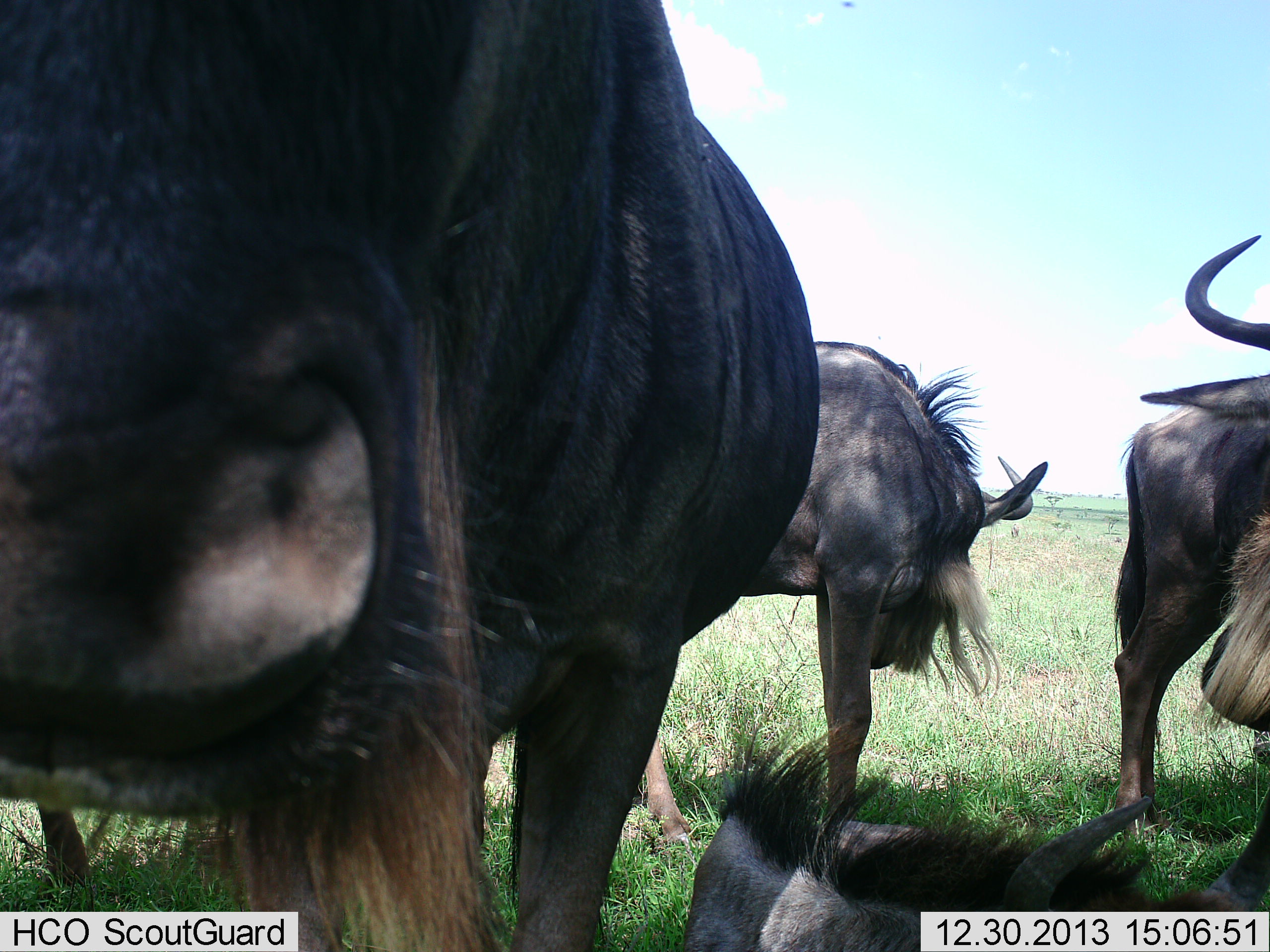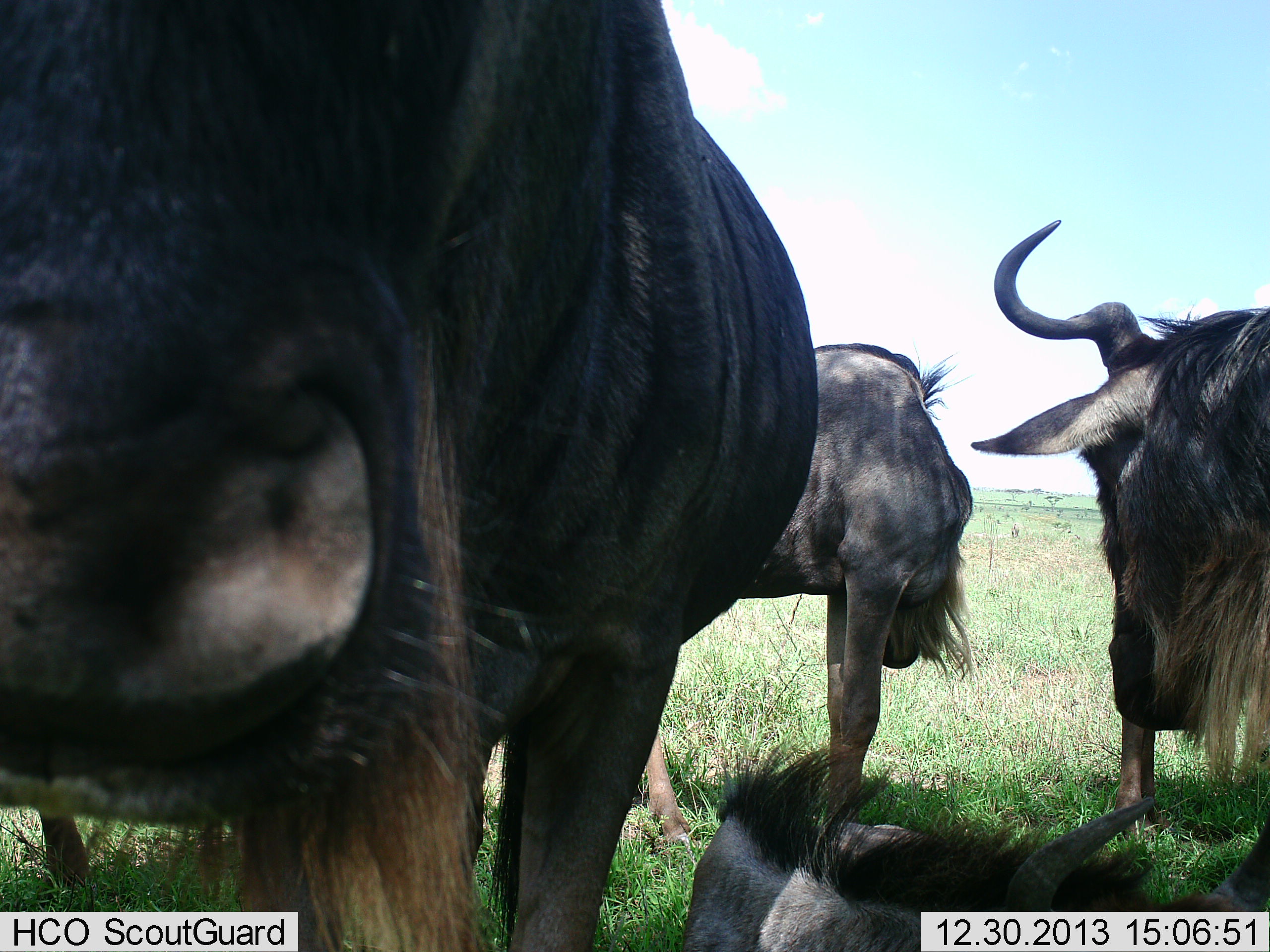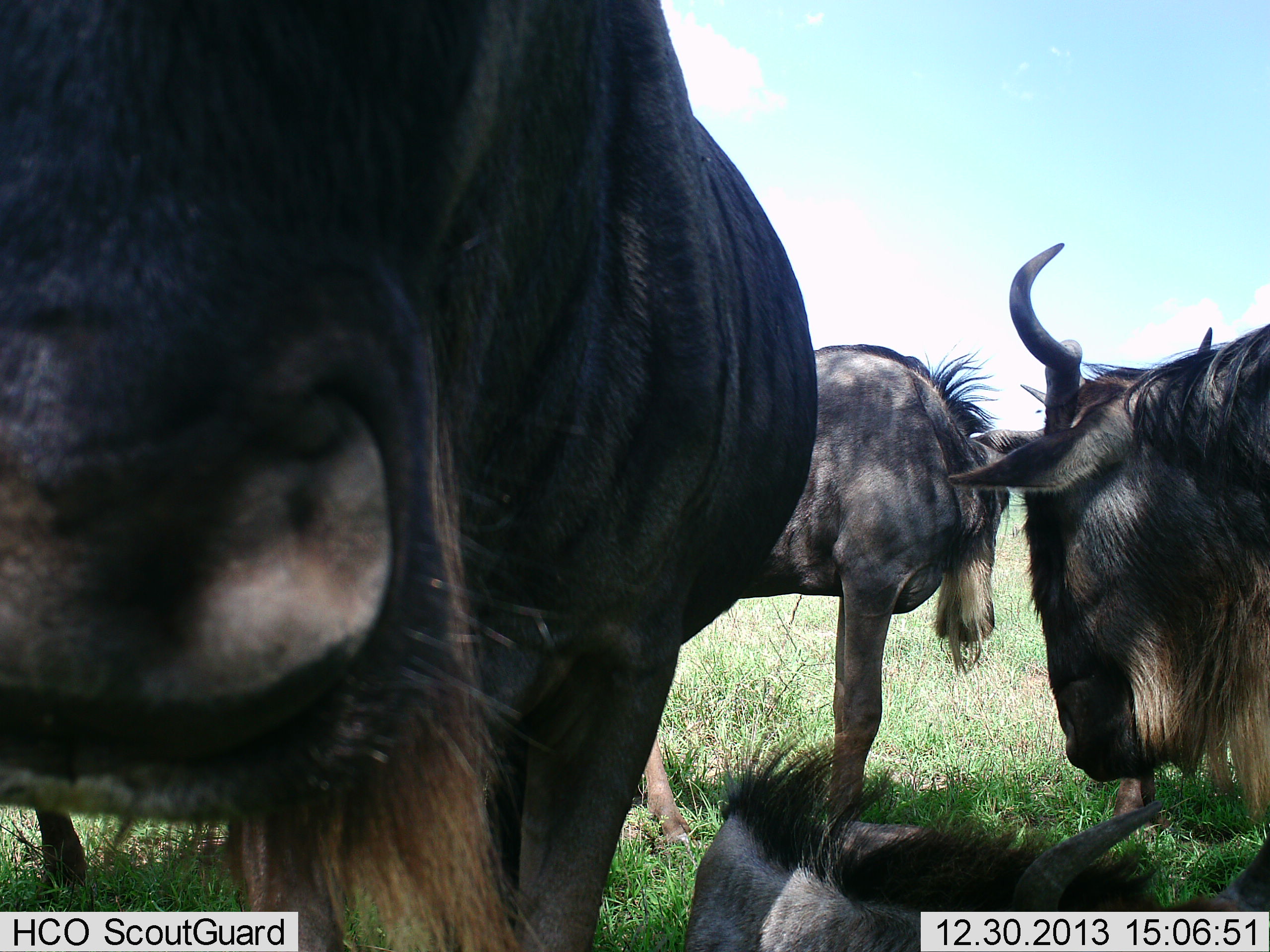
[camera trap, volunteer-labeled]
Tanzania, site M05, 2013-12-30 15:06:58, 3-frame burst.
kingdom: Animalia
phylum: Chordata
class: Mammalia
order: Artiodactyla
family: Bovidae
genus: Connochaetes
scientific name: Connochaetes taurinus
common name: blue wildebeest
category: wildebeest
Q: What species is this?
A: Wildebeest (blue wildebeest) (Connochaetes taurinus).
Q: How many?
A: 4.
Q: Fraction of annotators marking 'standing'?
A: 86%.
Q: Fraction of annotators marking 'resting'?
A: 70%.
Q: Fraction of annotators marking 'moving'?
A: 9%.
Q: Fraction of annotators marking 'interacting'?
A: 9%.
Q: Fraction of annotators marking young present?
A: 0%.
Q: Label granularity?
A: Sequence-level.